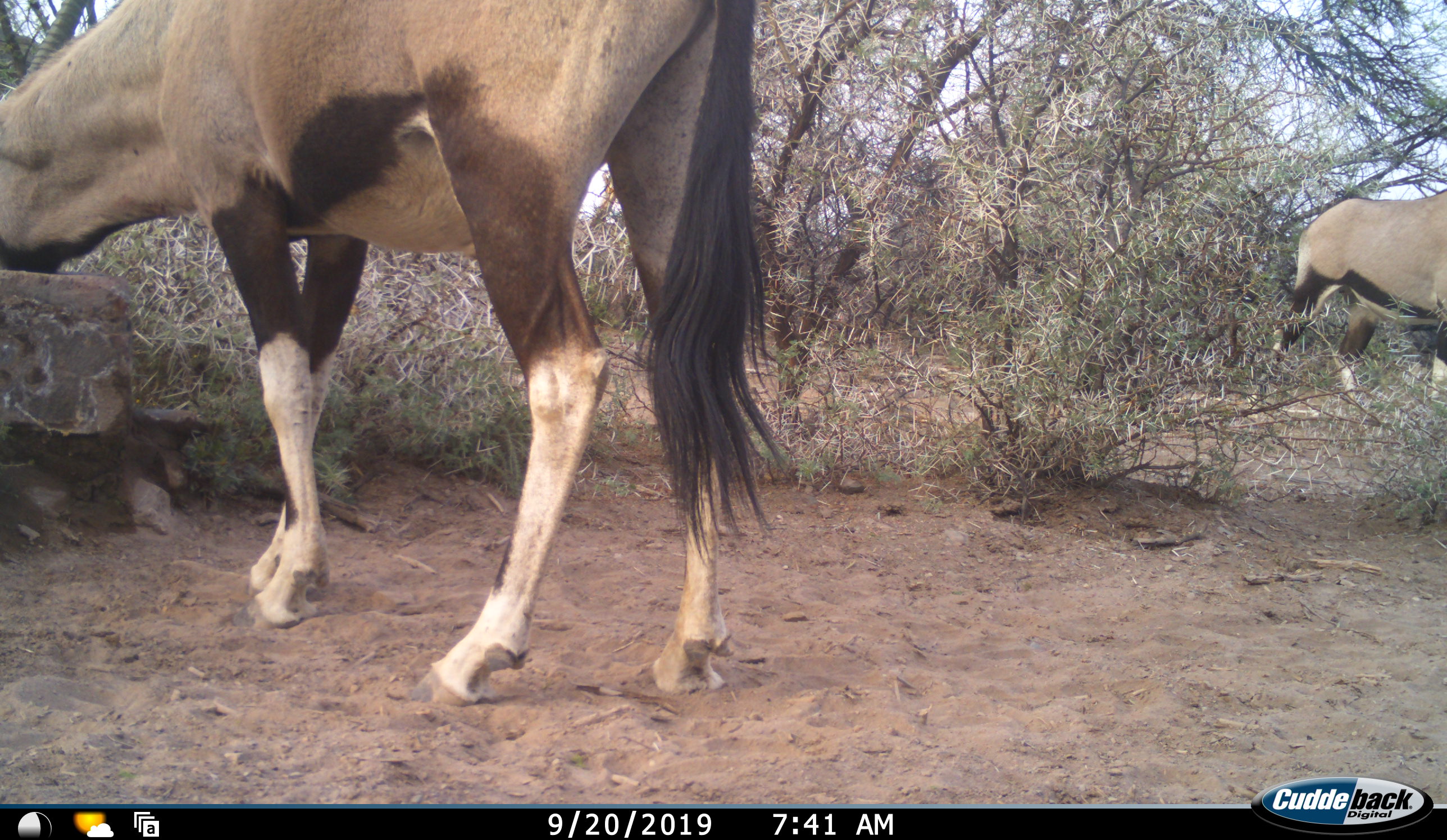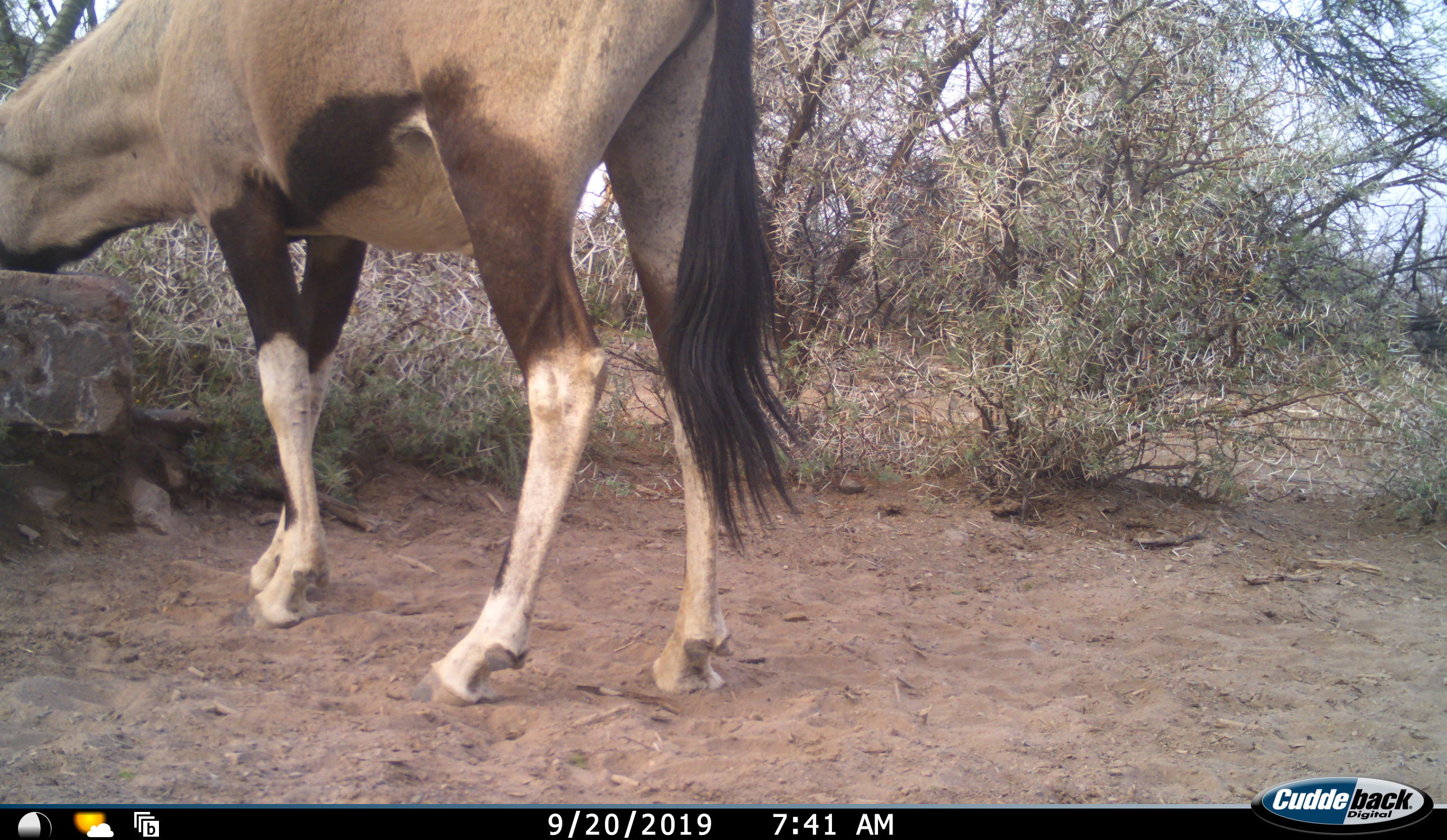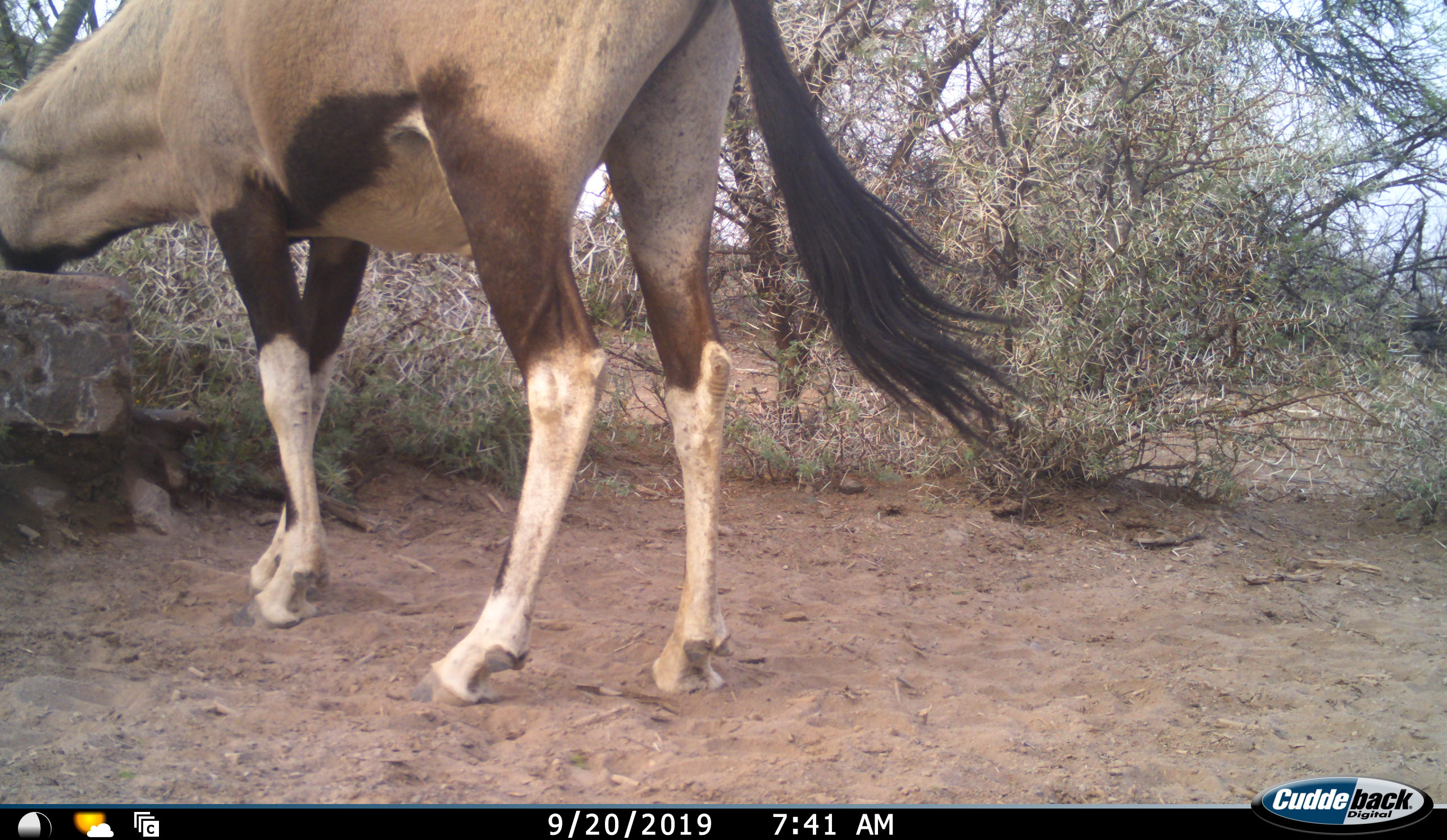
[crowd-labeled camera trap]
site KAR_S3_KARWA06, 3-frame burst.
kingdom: Animalia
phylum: Chordata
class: Mammalia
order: Artiodactyla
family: Bovidae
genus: Oryx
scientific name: Oryx gazella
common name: gemsbok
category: oryx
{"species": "oryx (gemsbok) (Oryx gazella)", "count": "2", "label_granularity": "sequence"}